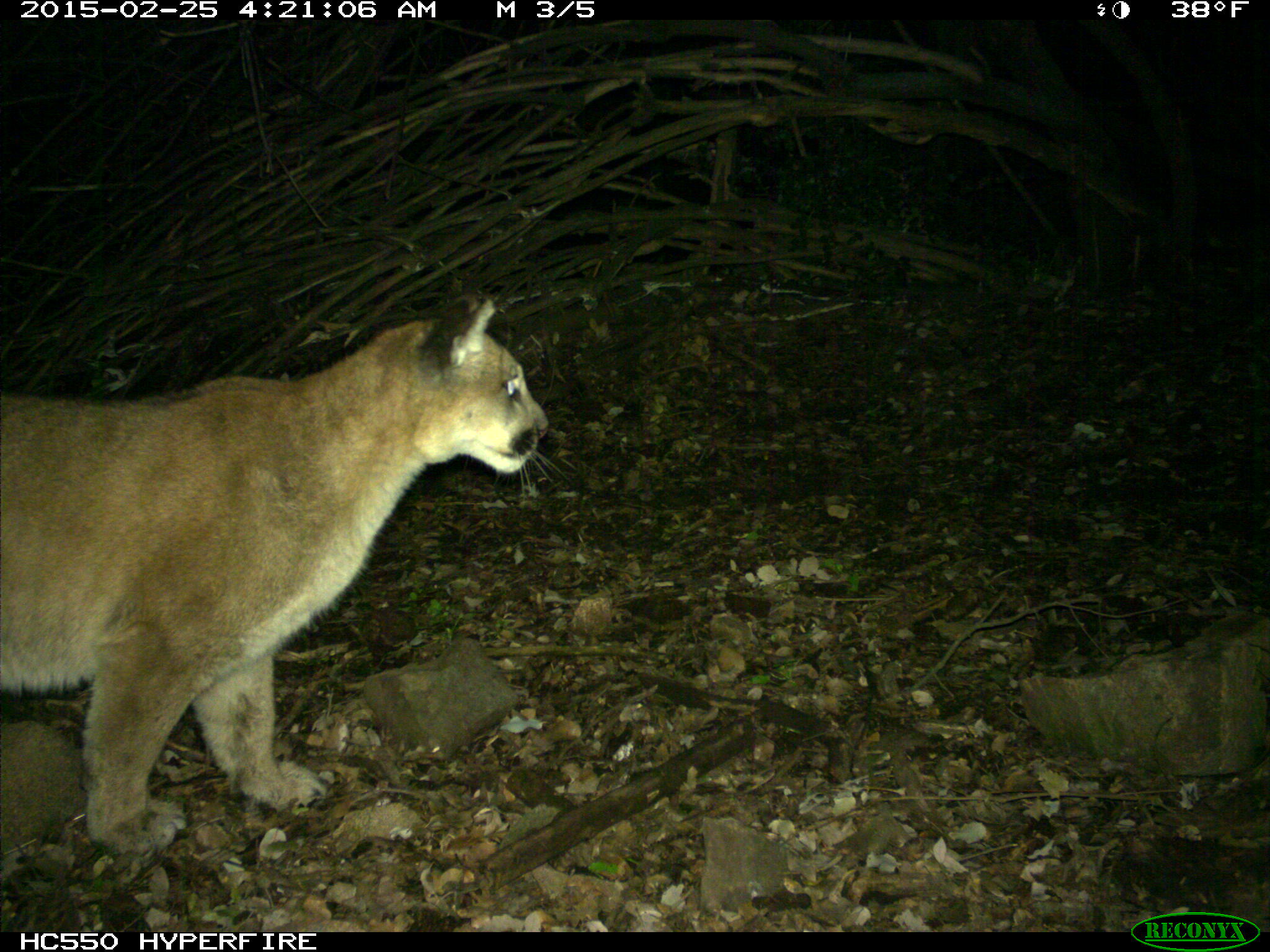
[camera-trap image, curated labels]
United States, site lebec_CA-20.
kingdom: Animalia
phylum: Chordata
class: Mammalia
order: Carnivora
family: Felidae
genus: Puma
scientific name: Puma concolor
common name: mountain lion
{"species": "Puma concolor (mountain lion)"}